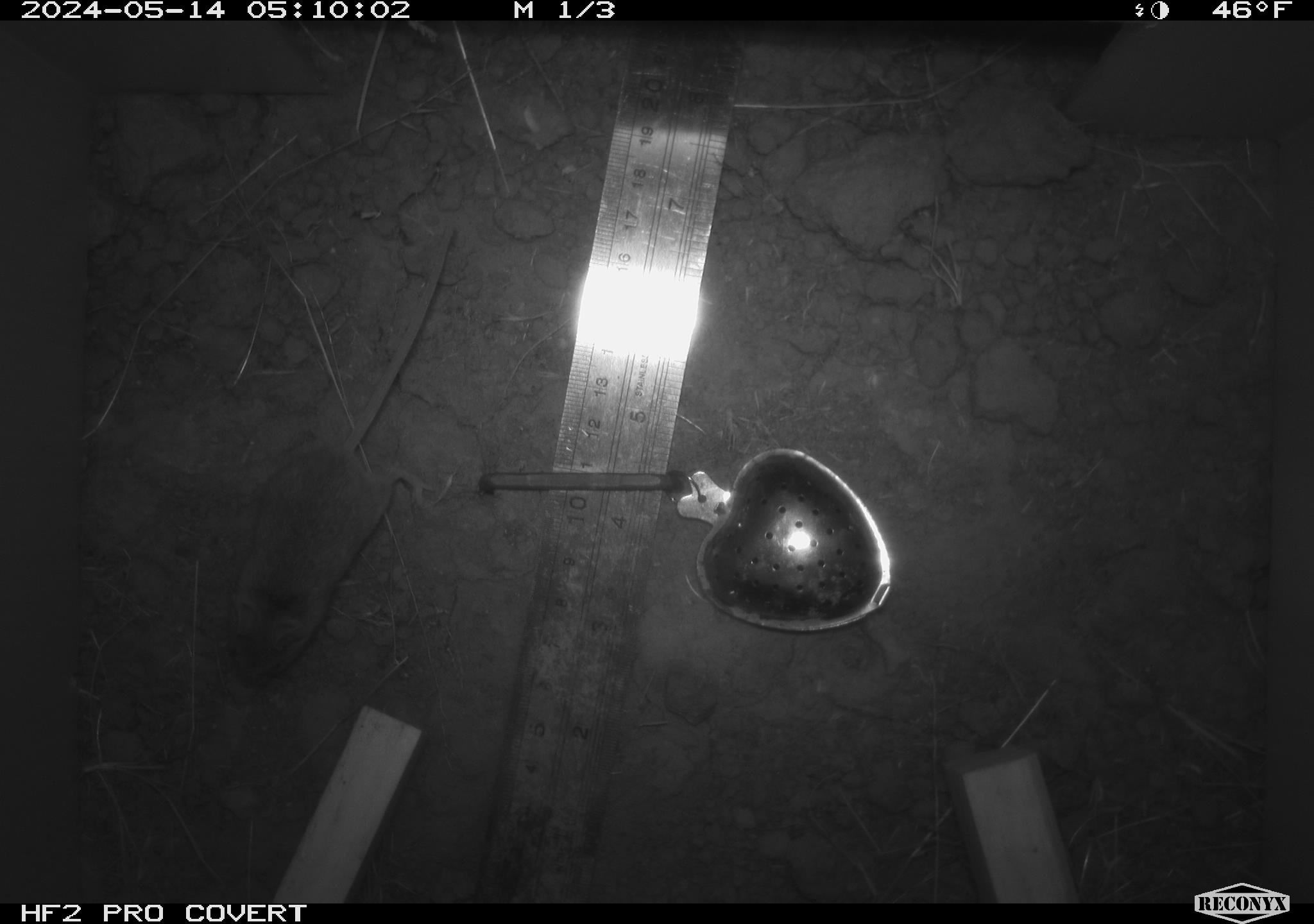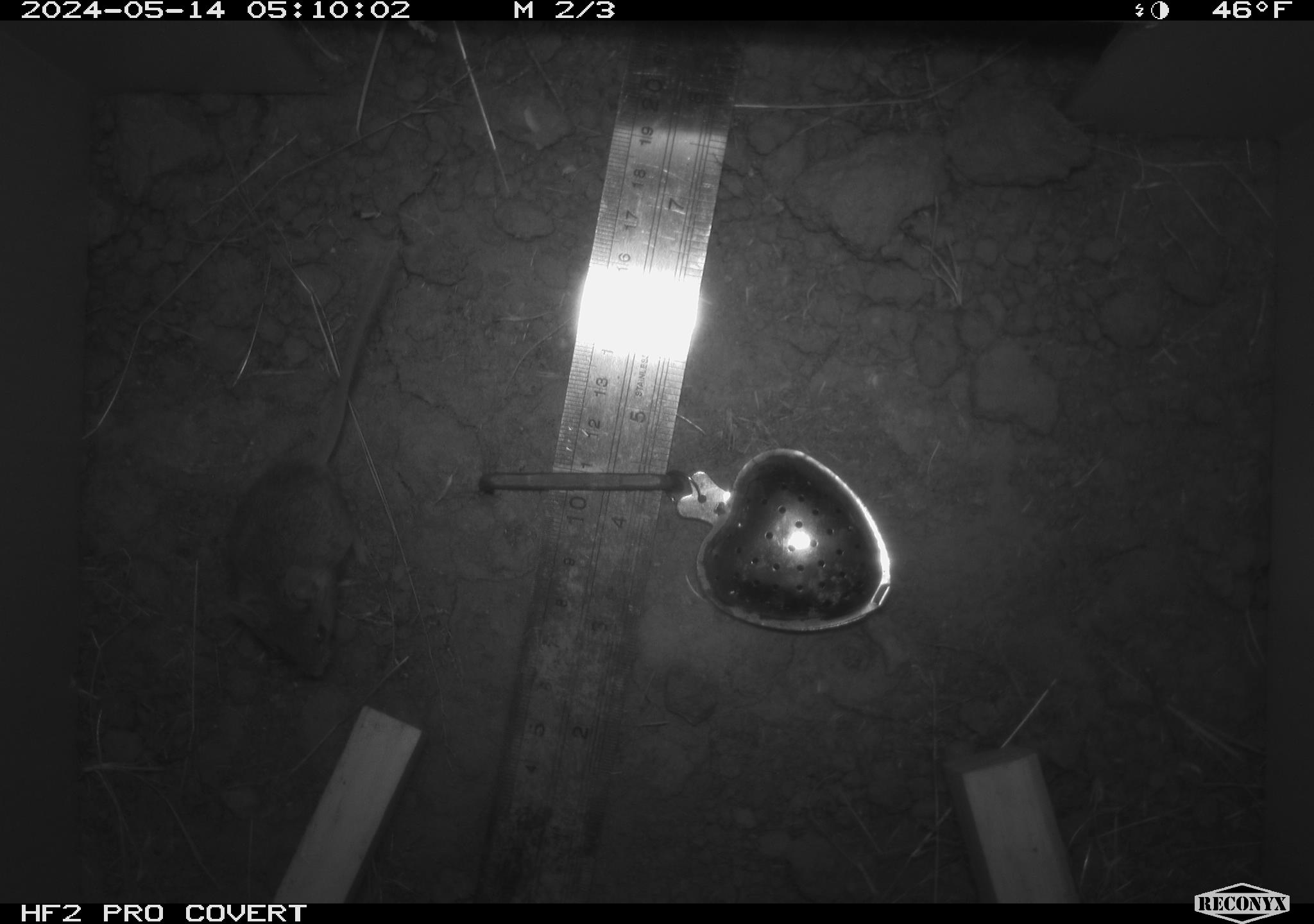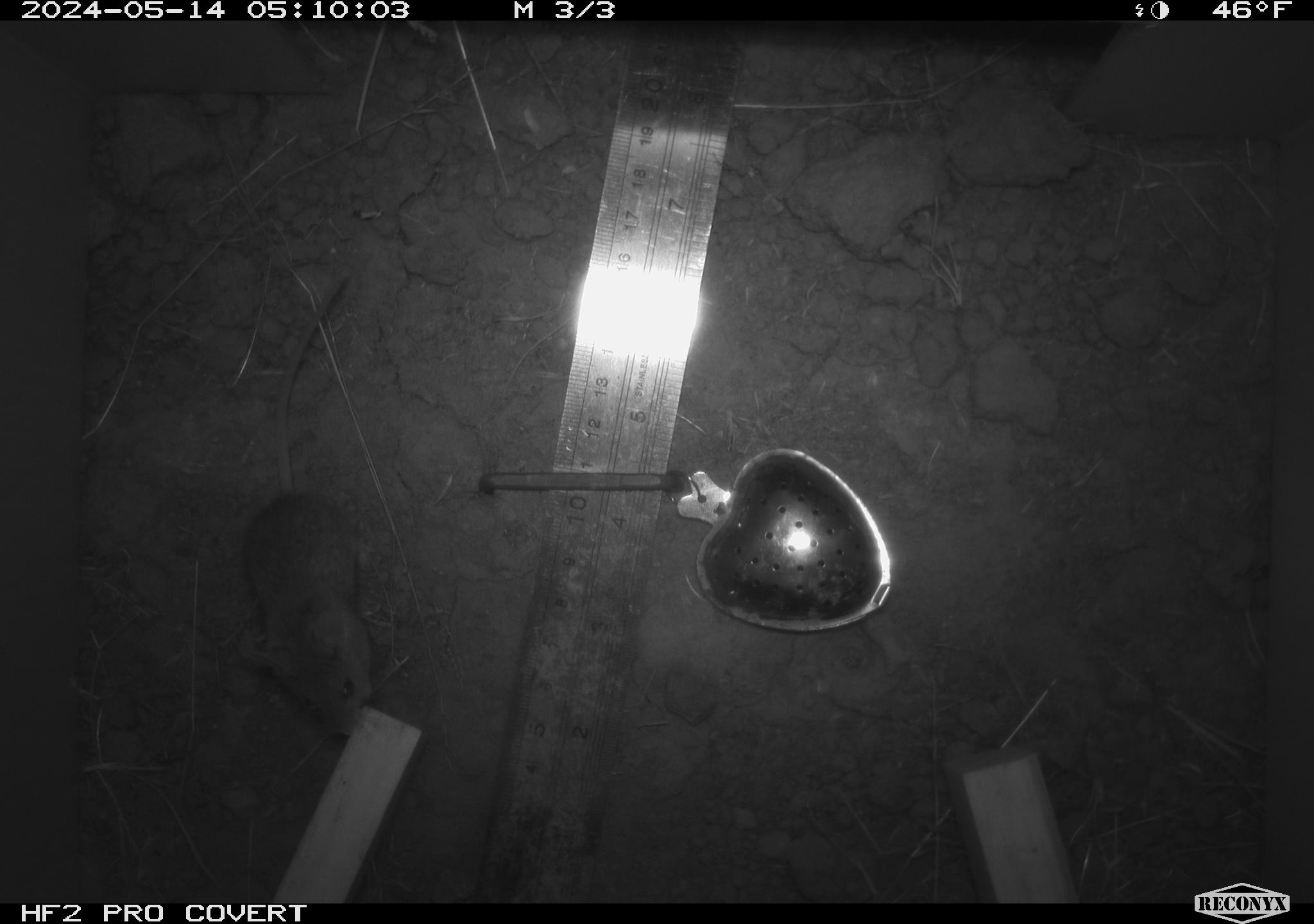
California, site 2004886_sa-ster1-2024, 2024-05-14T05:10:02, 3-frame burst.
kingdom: Animalia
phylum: Chordata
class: Mammalia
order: Rodentia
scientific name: Rodentia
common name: mouse species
Mouse species (Rodentia).